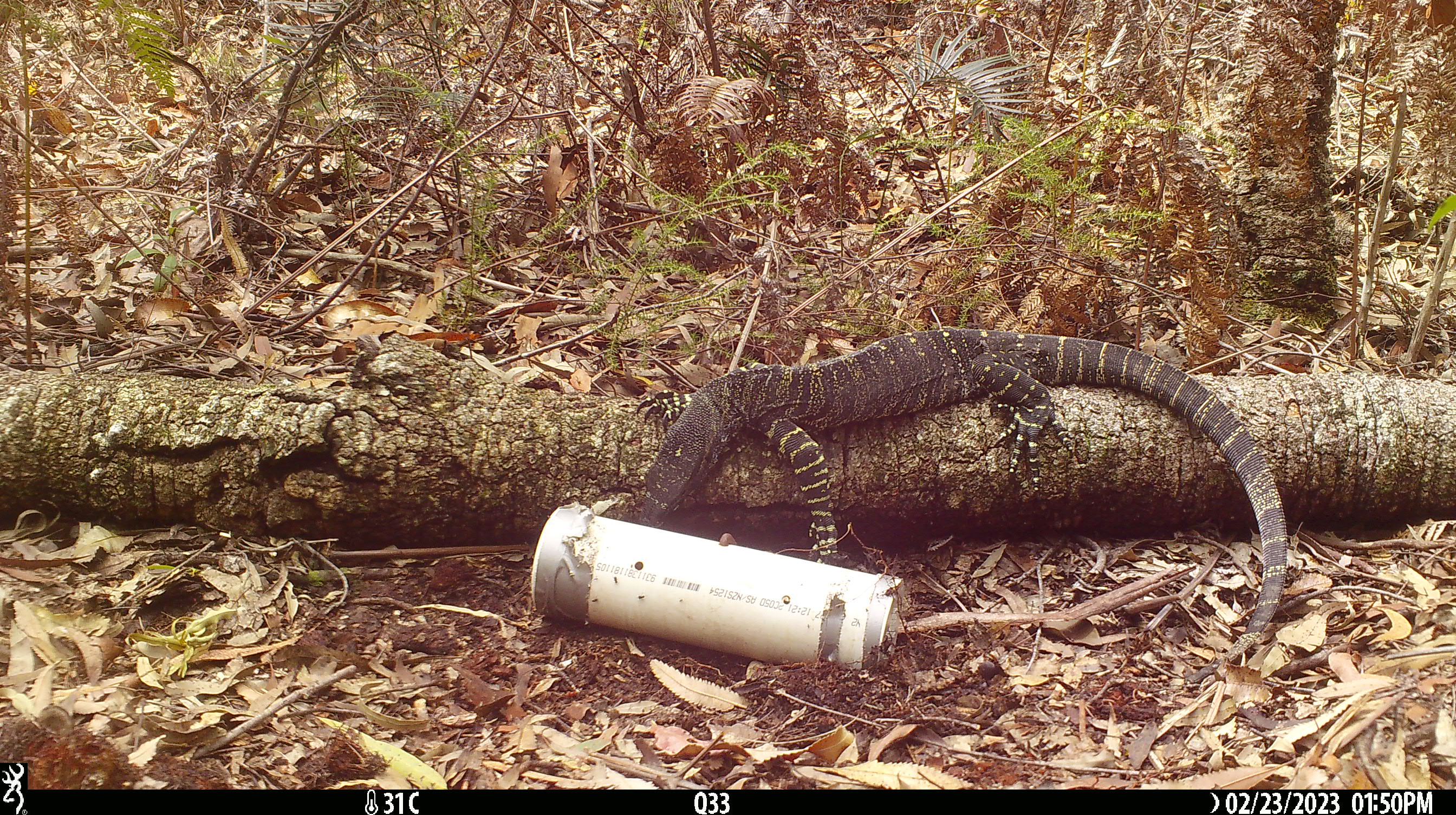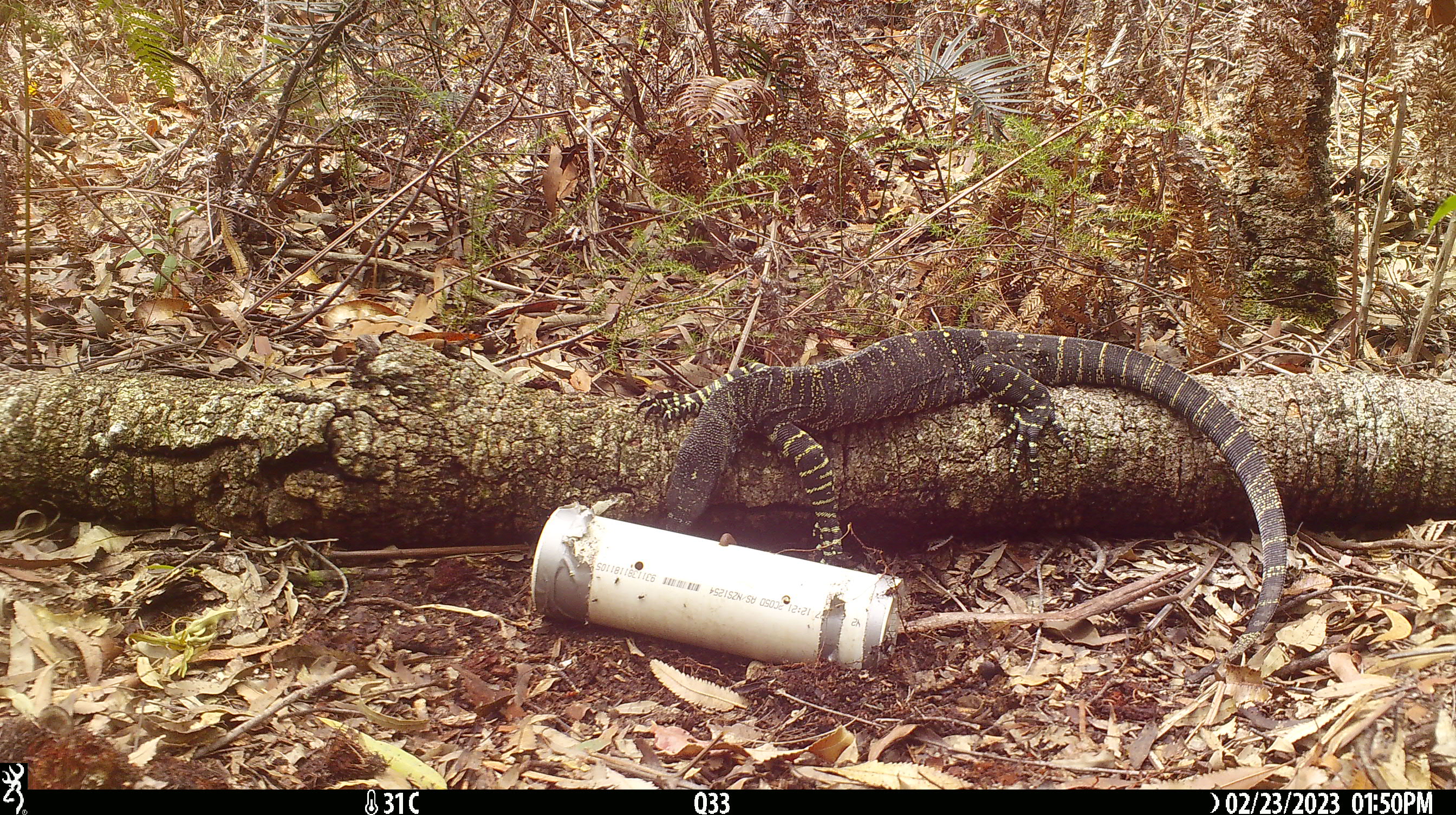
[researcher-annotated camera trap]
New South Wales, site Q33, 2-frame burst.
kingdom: Animalia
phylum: Chordata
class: Reptilia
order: Squamata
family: Varanidae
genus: Varanus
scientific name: Varanus varius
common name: lace monitor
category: goanna